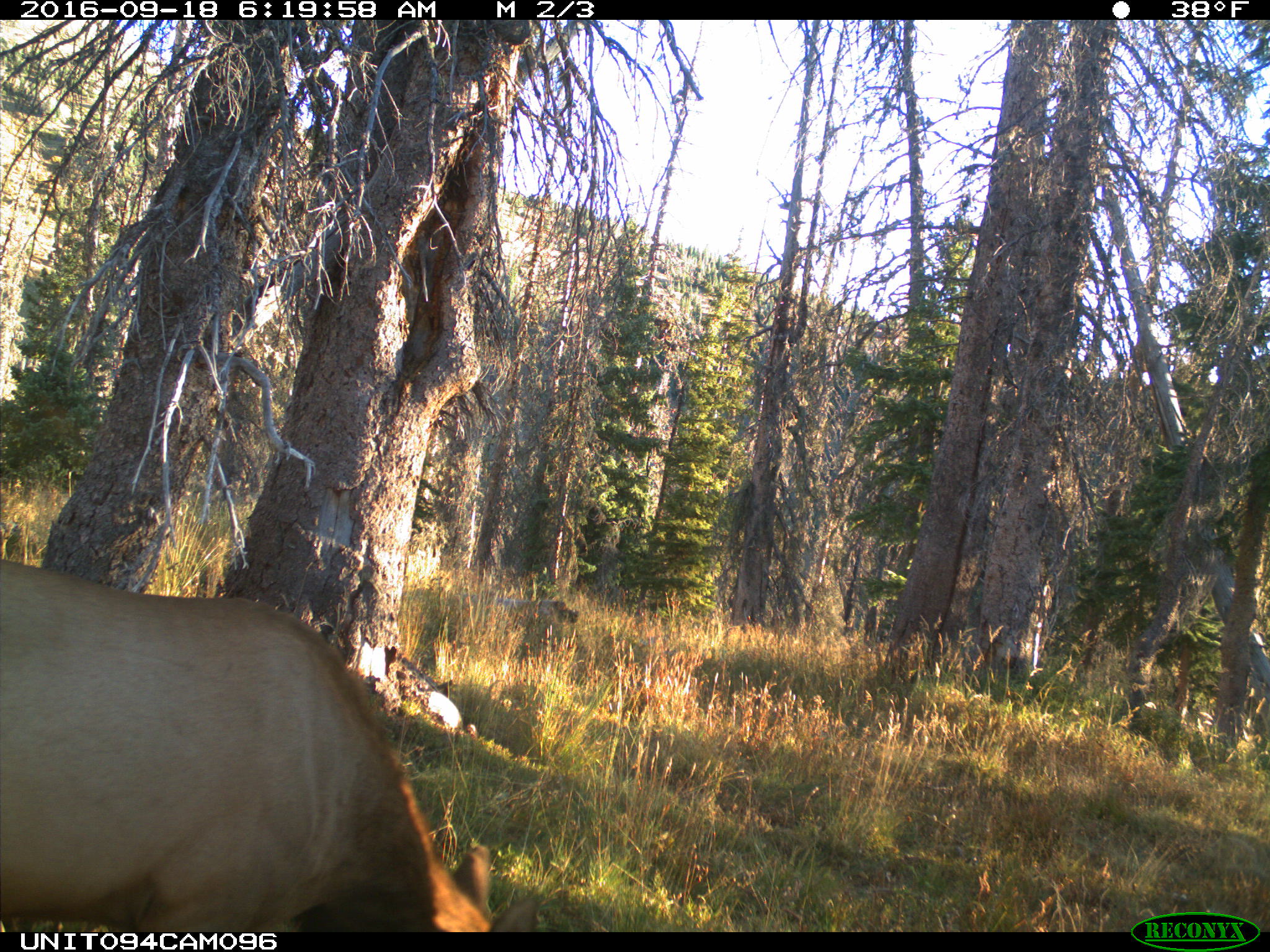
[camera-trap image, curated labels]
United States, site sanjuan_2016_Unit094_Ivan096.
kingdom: Animalia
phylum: Chordata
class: Mammalia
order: Artiodactyla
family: Cervidae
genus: Cervus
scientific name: Cervus elaphus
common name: red deer